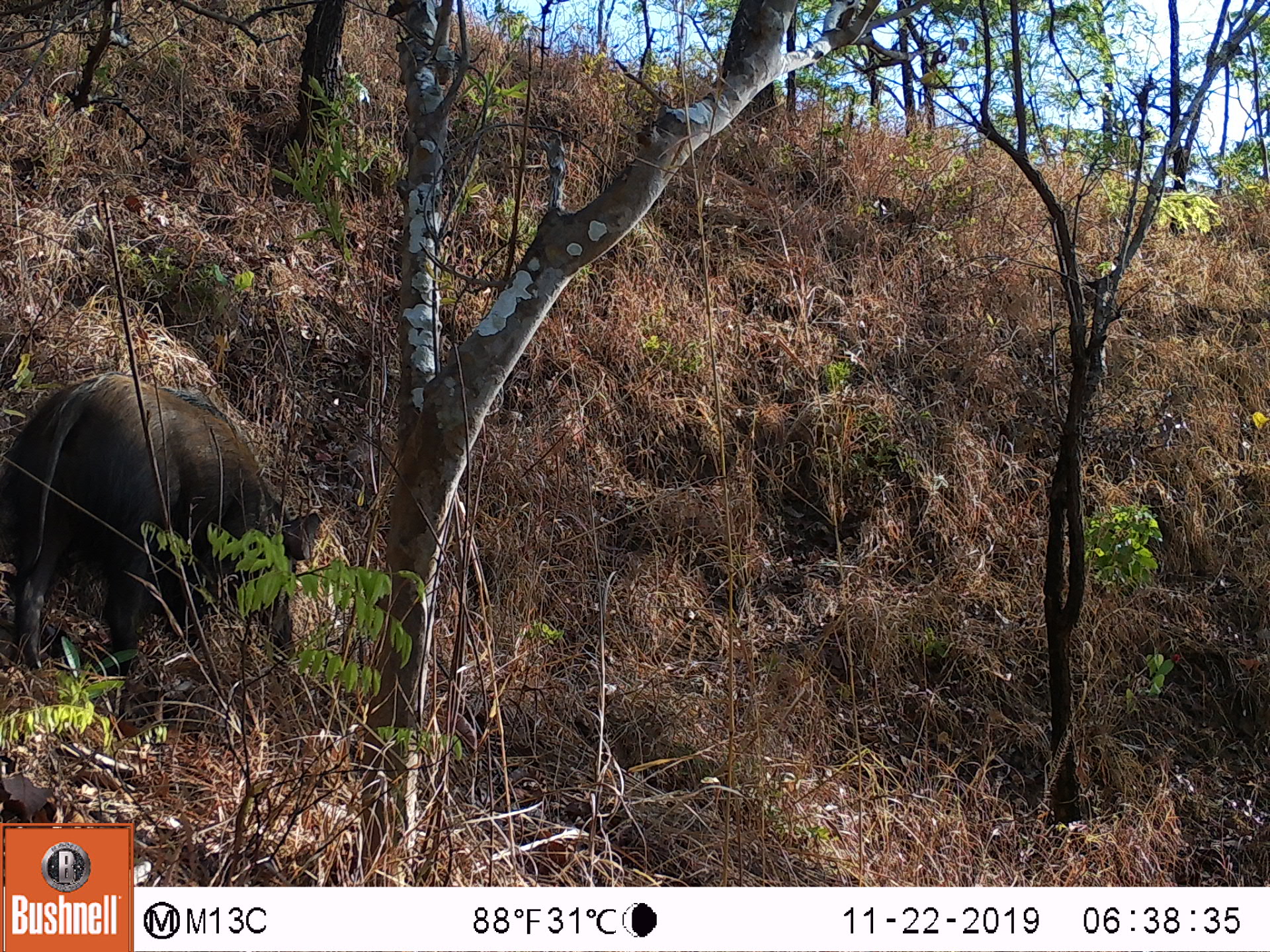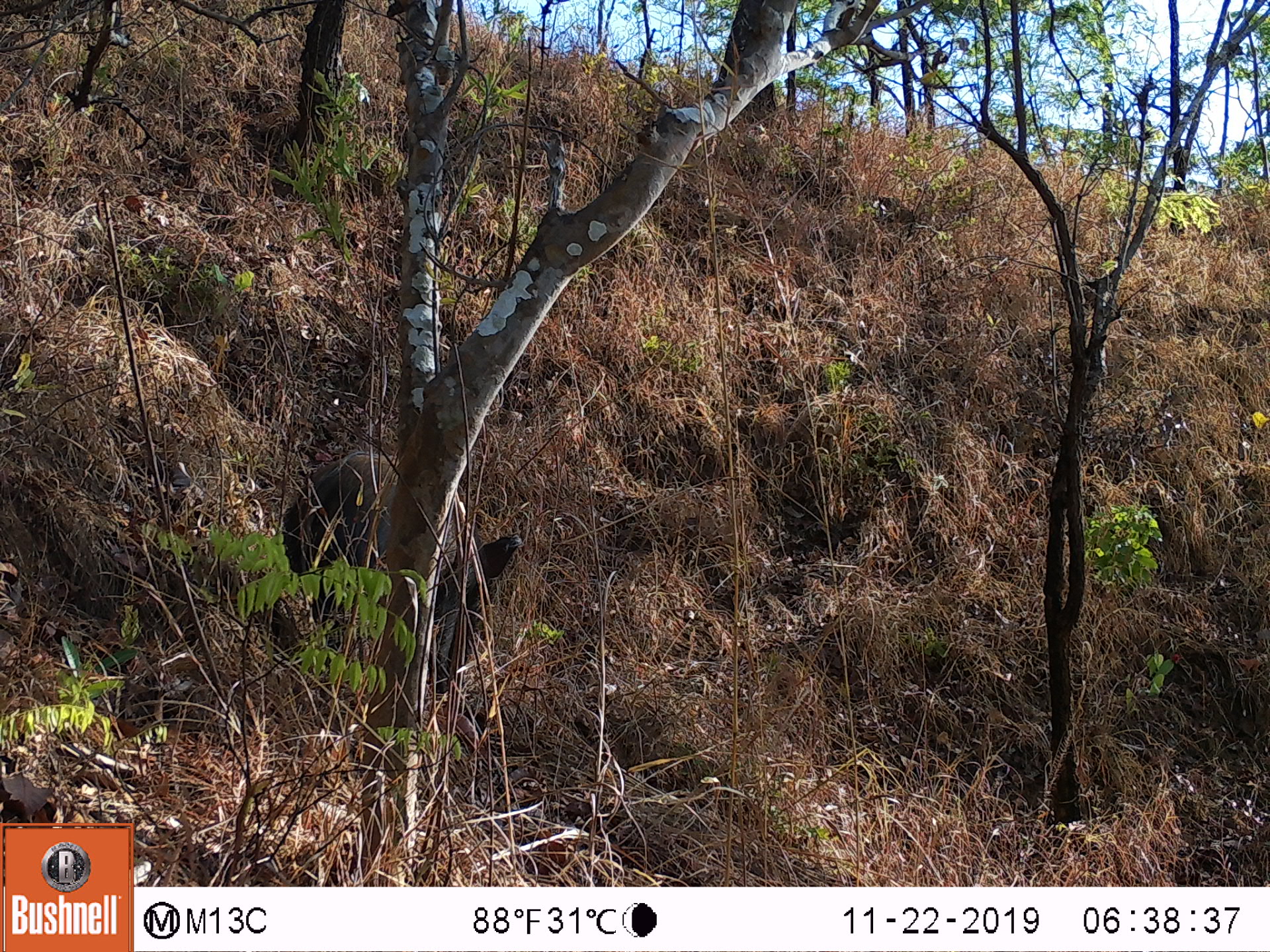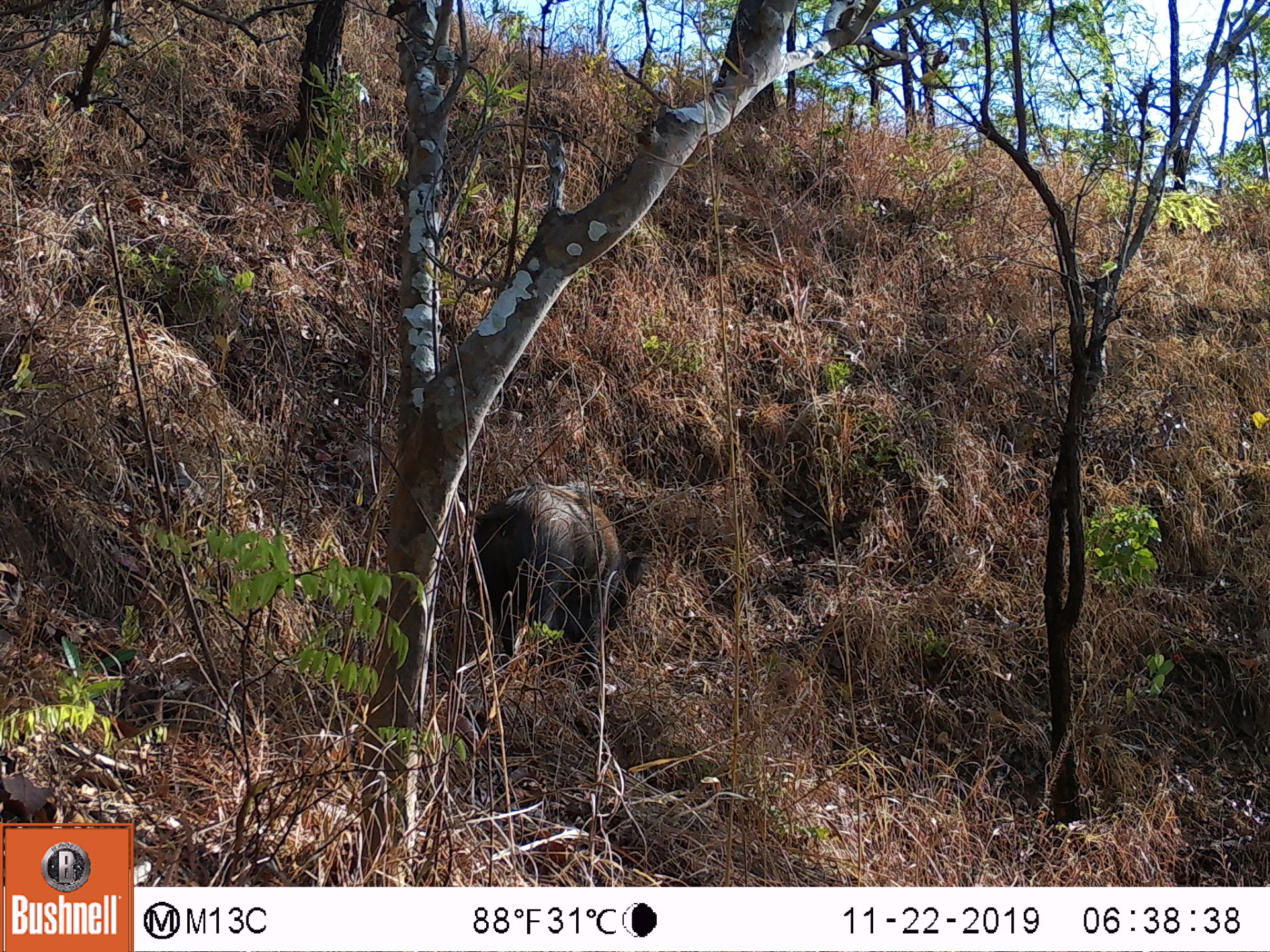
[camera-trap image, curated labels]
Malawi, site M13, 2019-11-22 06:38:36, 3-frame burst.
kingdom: Animalia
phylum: Chordata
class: Mammalia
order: Artiodactyla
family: Suidae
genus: Potamochoerus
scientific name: Potamochoerus larvatus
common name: bushpig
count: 1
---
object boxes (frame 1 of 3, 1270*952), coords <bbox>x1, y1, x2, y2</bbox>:
bushpig: <bbox>8, 362, 321, 707</bbox>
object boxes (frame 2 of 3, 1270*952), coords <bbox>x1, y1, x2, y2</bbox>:
bushpig: <bbox>282, 447, 521, 690</bbox>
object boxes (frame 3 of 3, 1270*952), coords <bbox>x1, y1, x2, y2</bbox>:
bushpig: <bbox>463, 474, 646, 667</bbox>